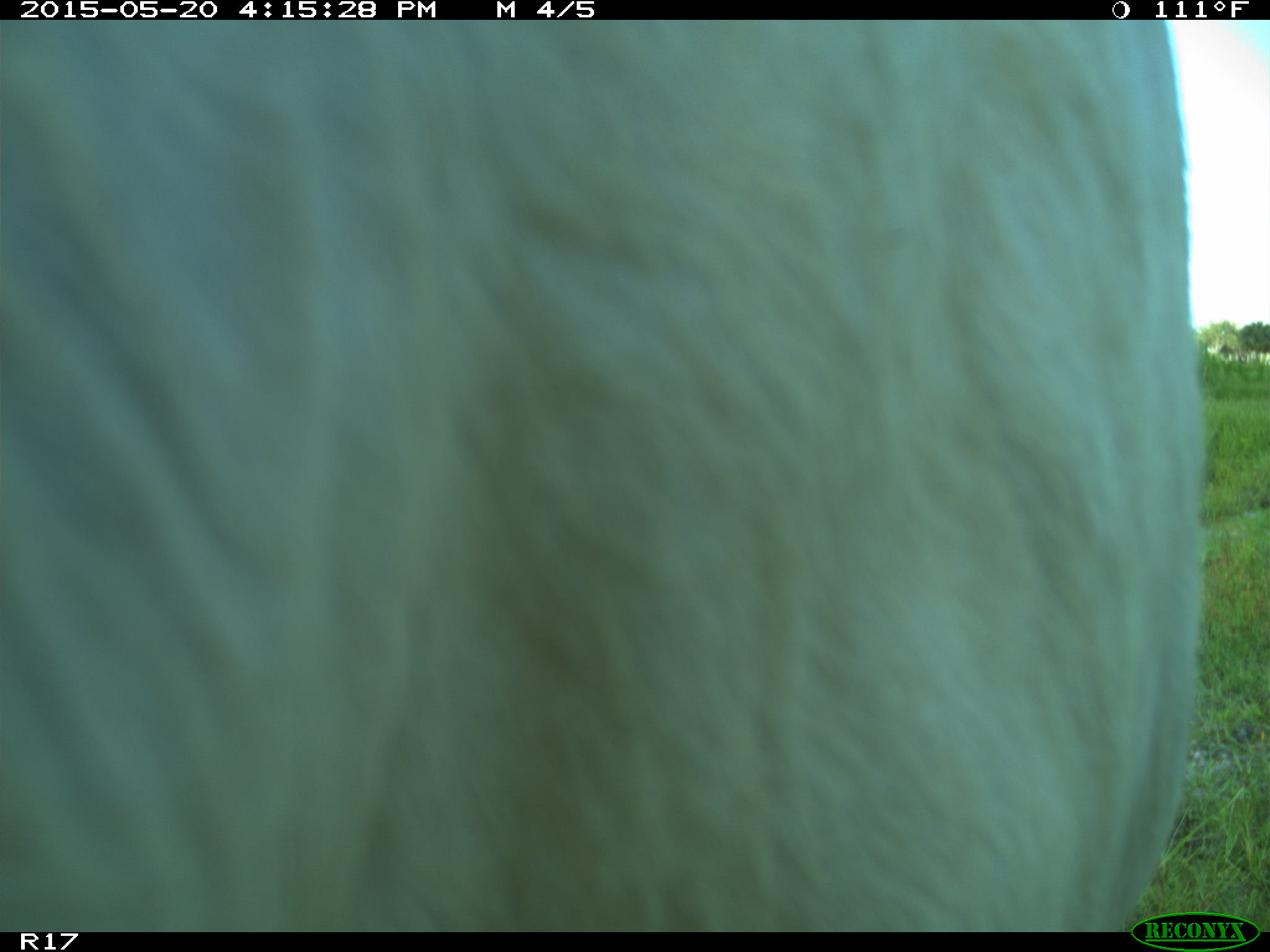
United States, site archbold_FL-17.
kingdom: Animalia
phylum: Chordata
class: Mammalia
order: Artiodactyla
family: Bovidae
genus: Bos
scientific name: Bos taurus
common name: domestic cow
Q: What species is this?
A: Bos taurus (domestic cow).